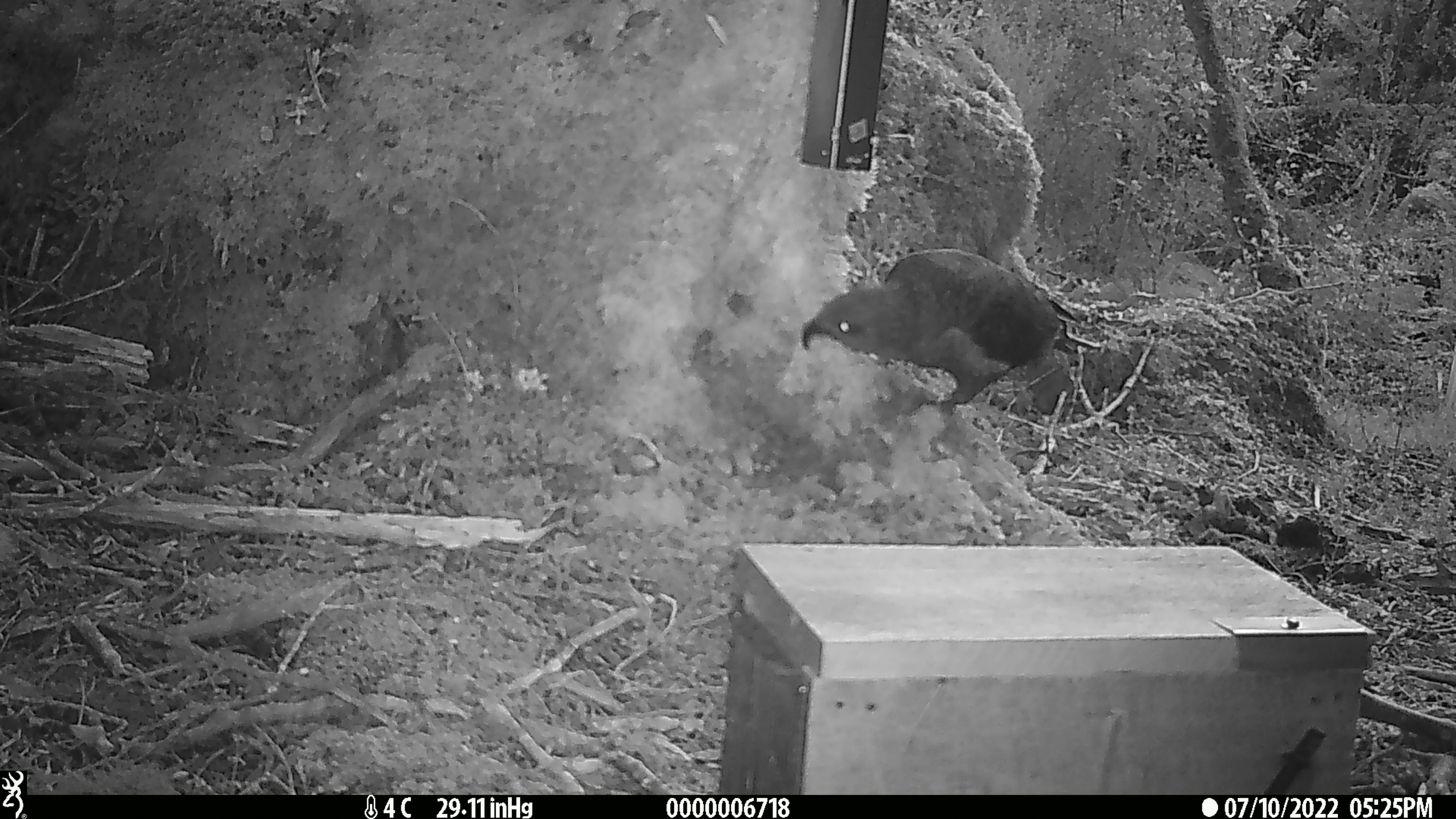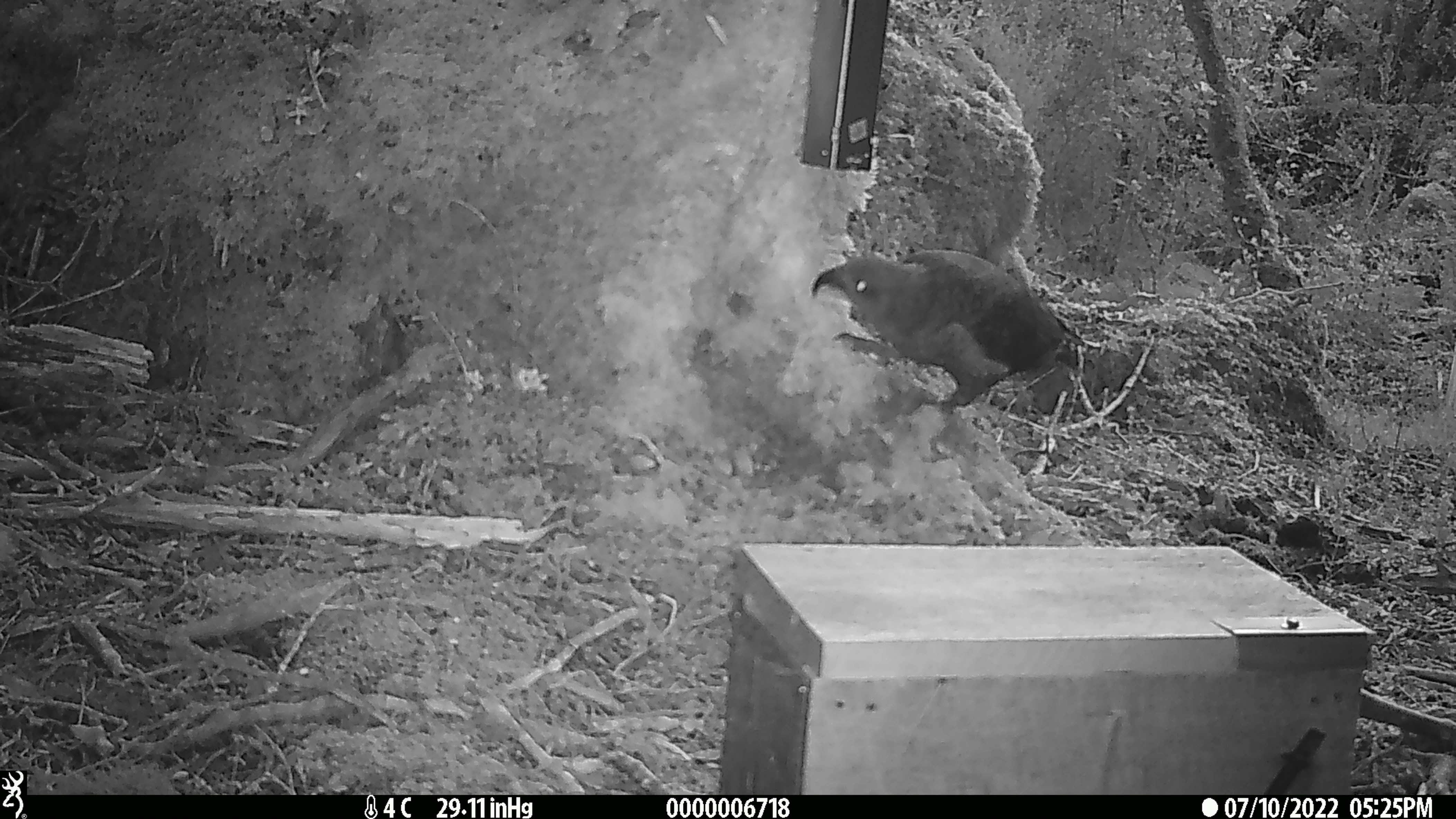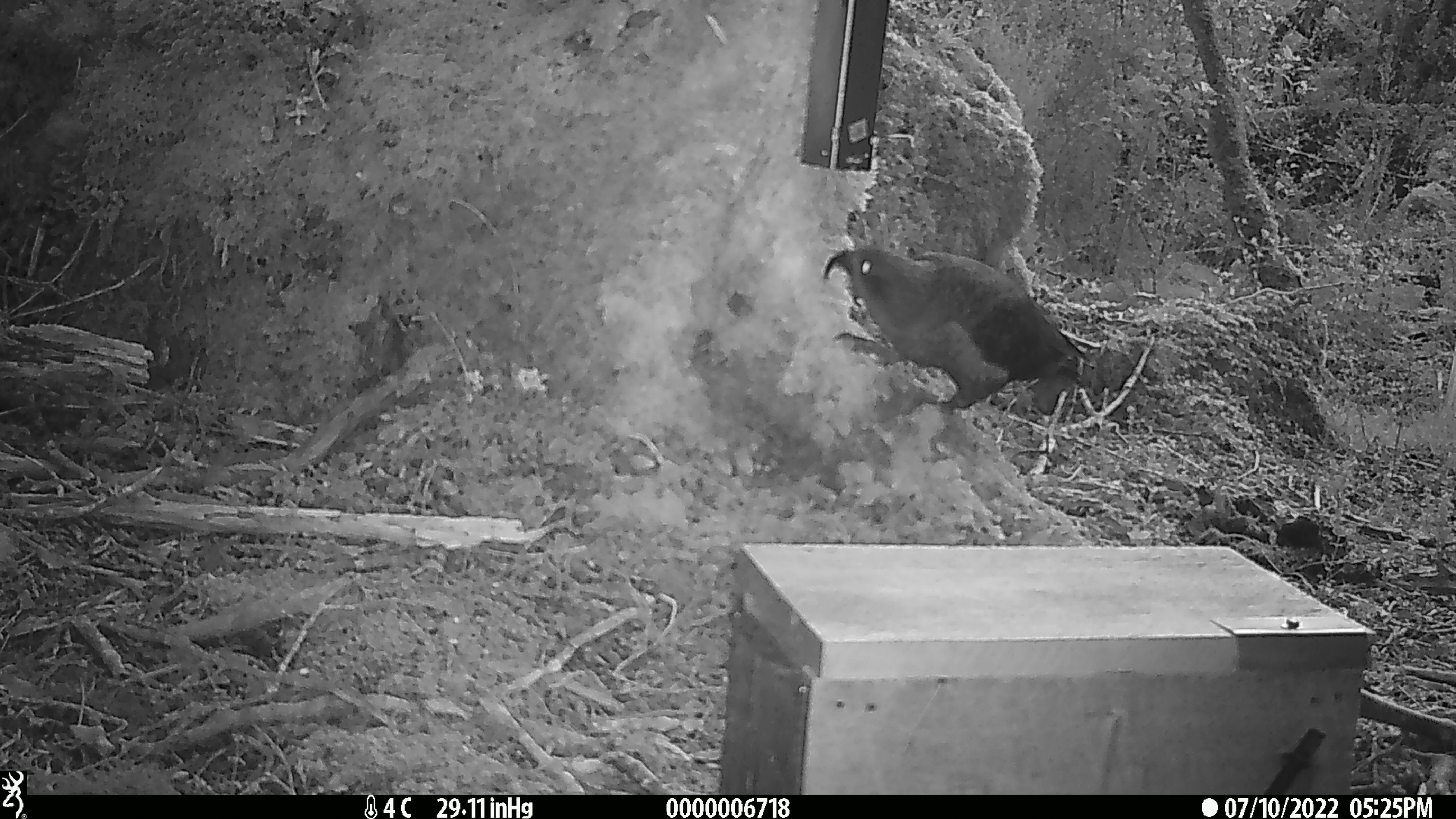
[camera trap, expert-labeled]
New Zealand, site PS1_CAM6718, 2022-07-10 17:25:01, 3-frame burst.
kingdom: Animalia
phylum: Chordata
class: Aves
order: Psittaciformes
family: Strigopidae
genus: Nestor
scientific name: Nestor notabilis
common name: kea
Kea (Nestor notabilis).